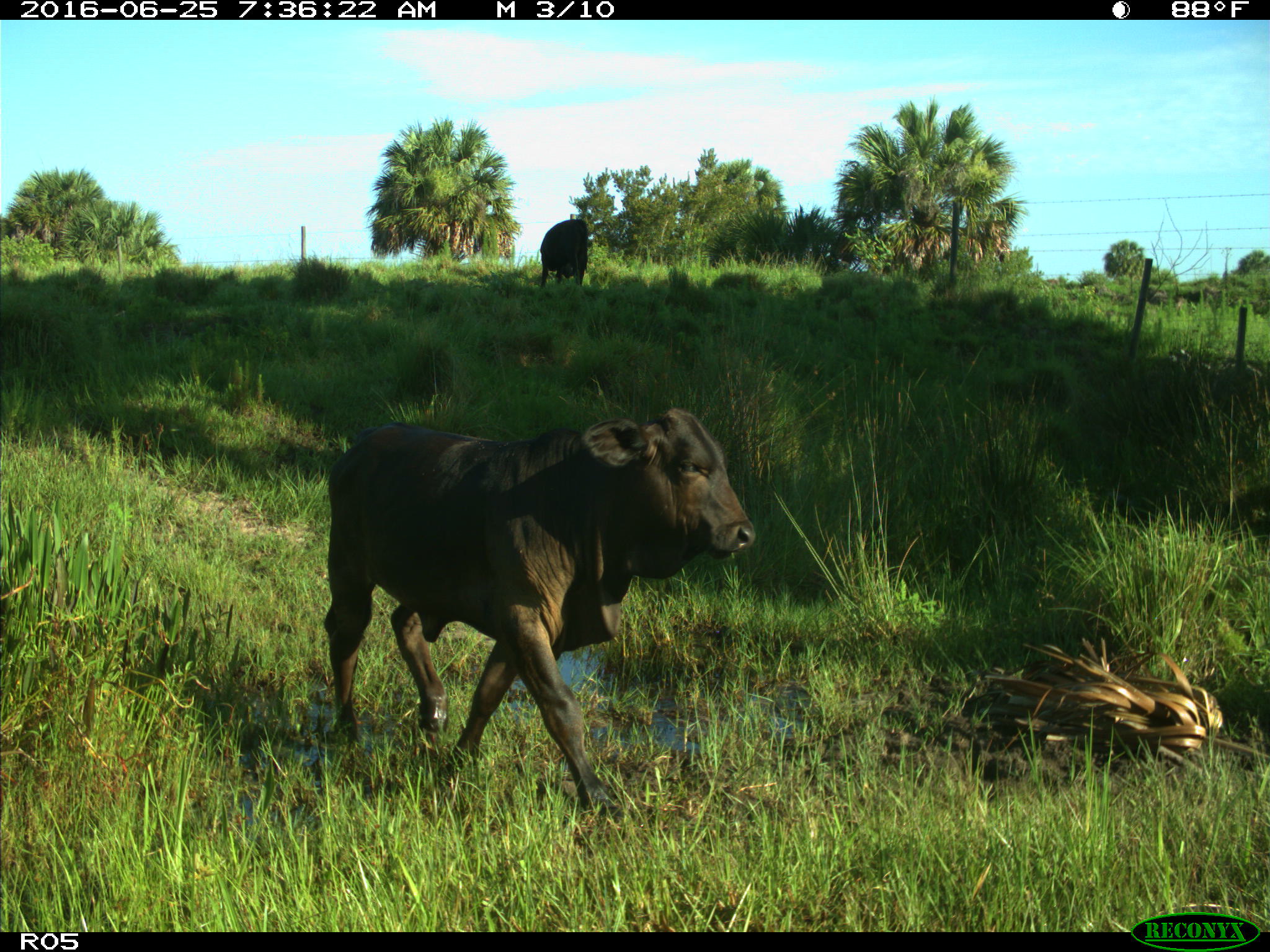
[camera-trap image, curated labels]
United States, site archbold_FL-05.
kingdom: Animalia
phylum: Chordata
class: Mammalia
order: Artiodactyla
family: Bovidae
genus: Bos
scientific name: Bos taurus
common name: domestic cow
Bos taurus (domestic cow).